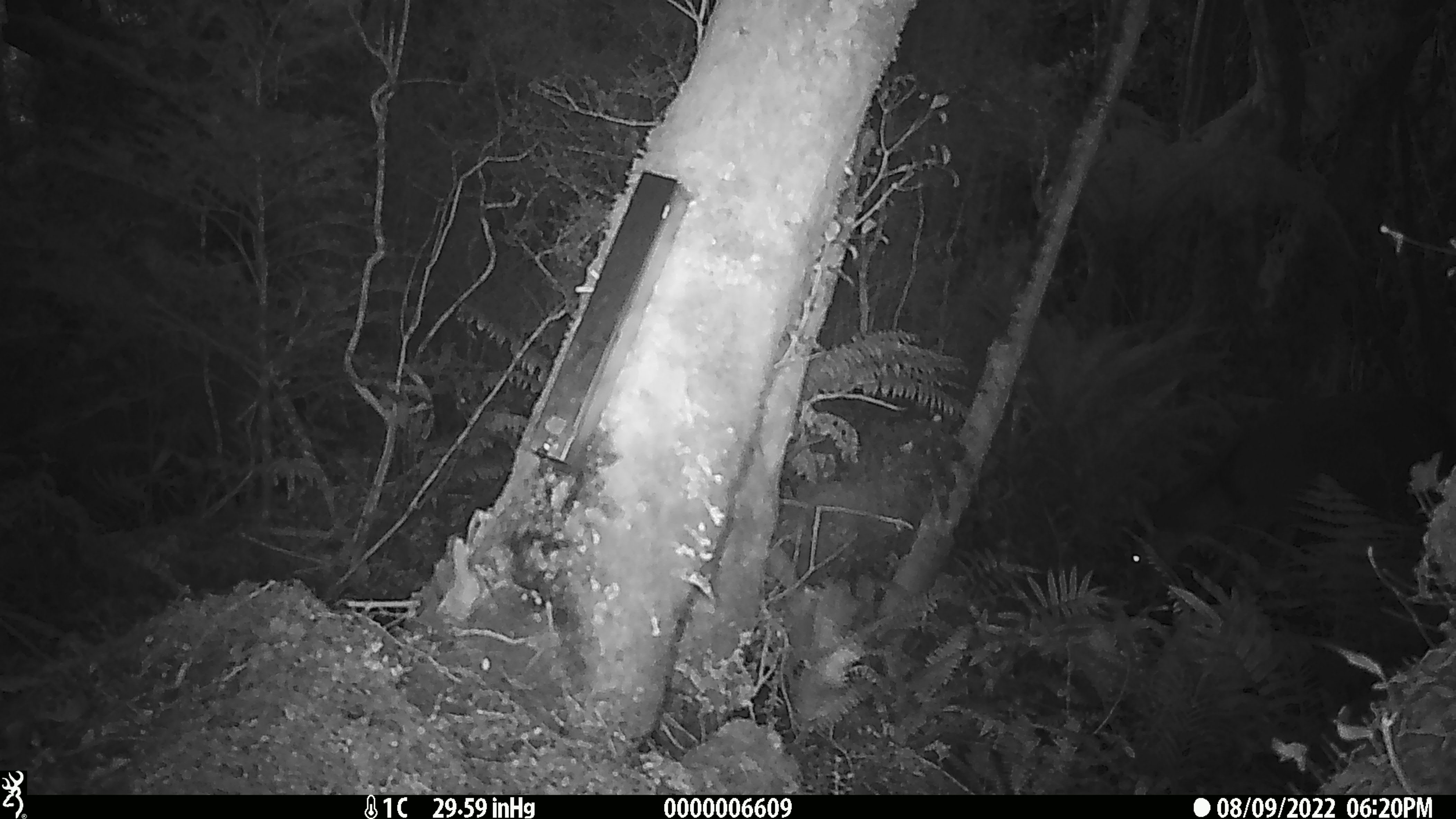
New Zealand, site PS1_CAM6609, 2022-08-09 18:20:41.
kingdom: Animalia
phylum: Chordata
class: Mammalia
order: Artiodactyla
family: Cervidae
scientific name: Cervidae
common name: deer